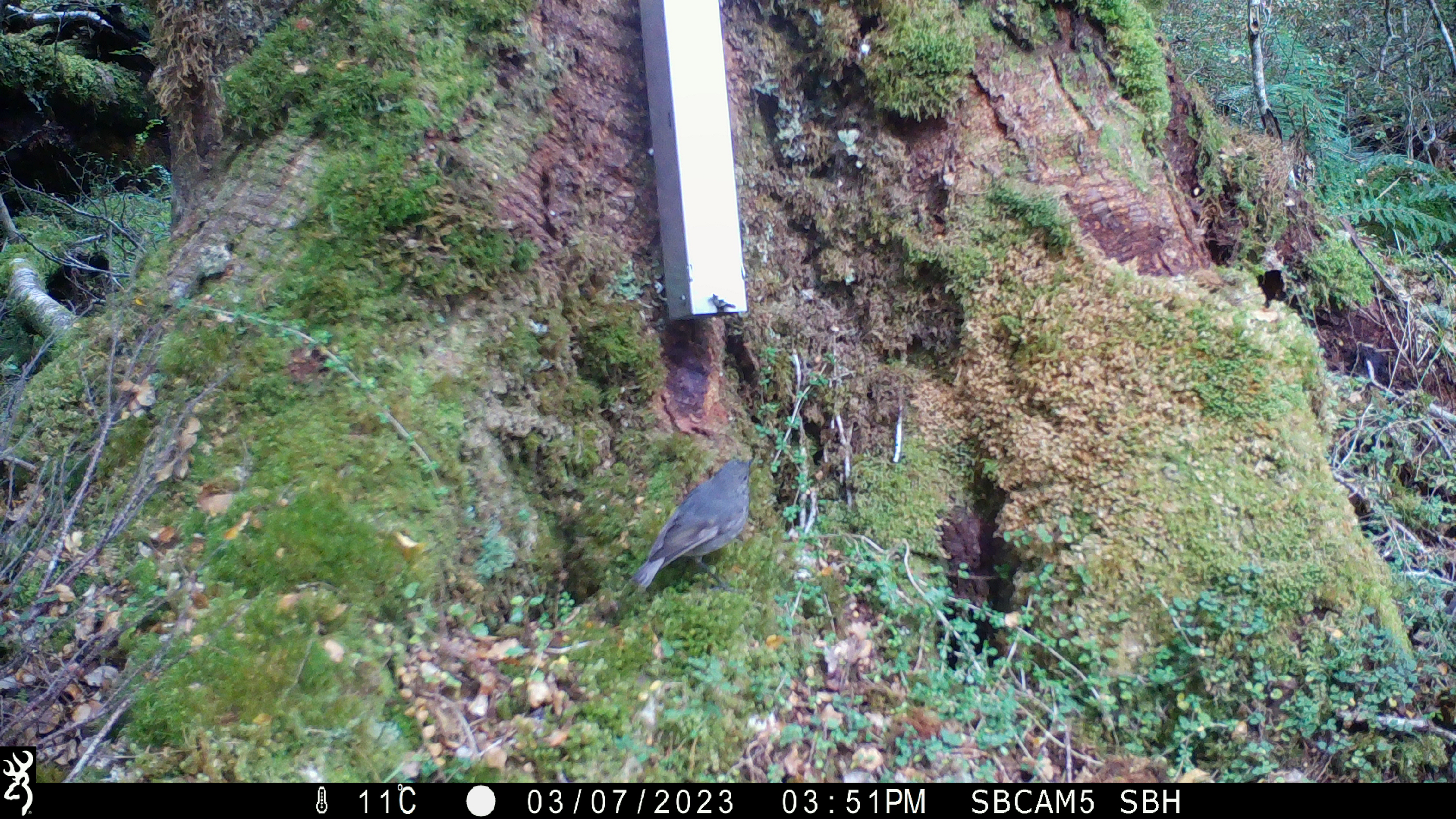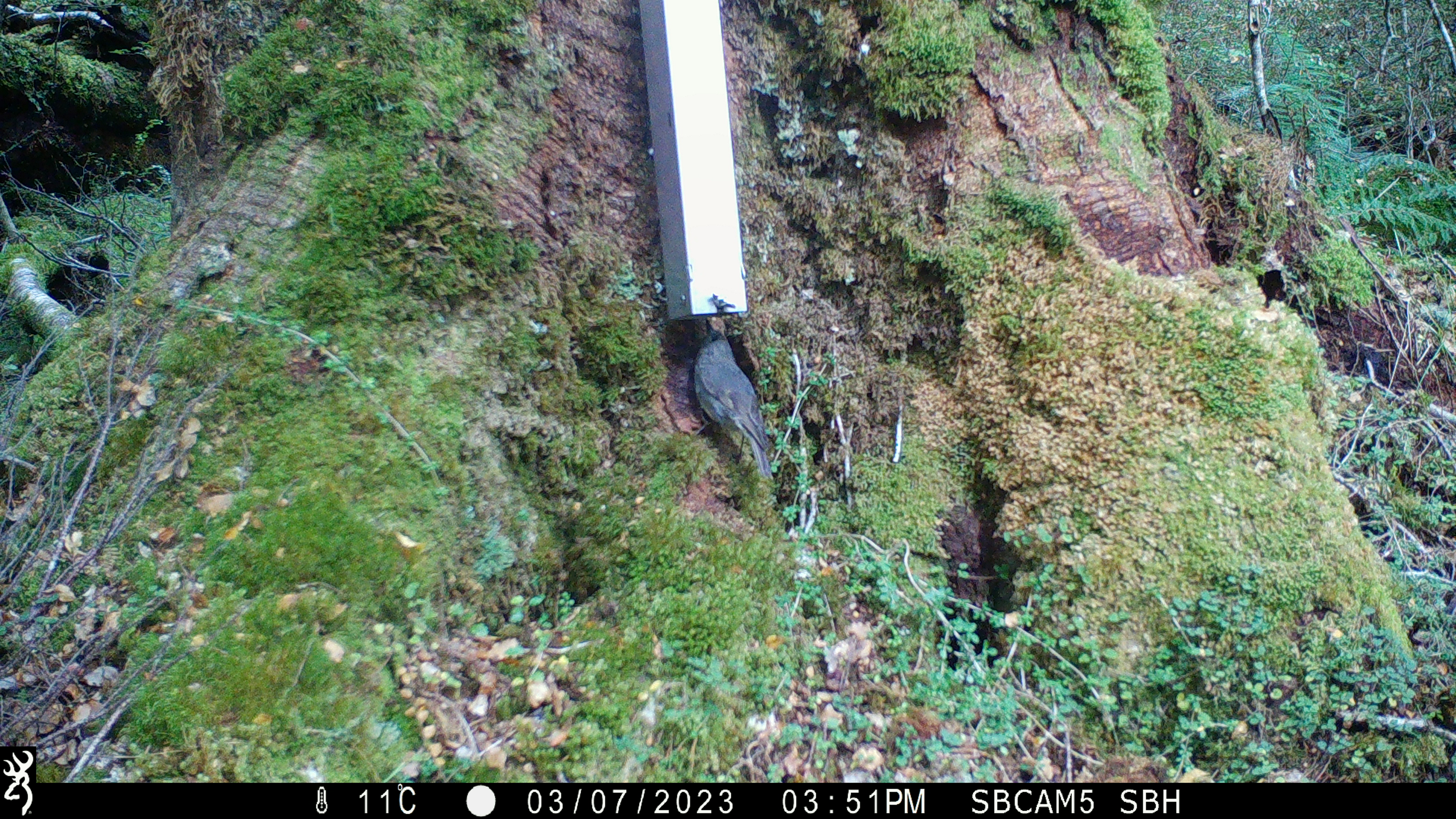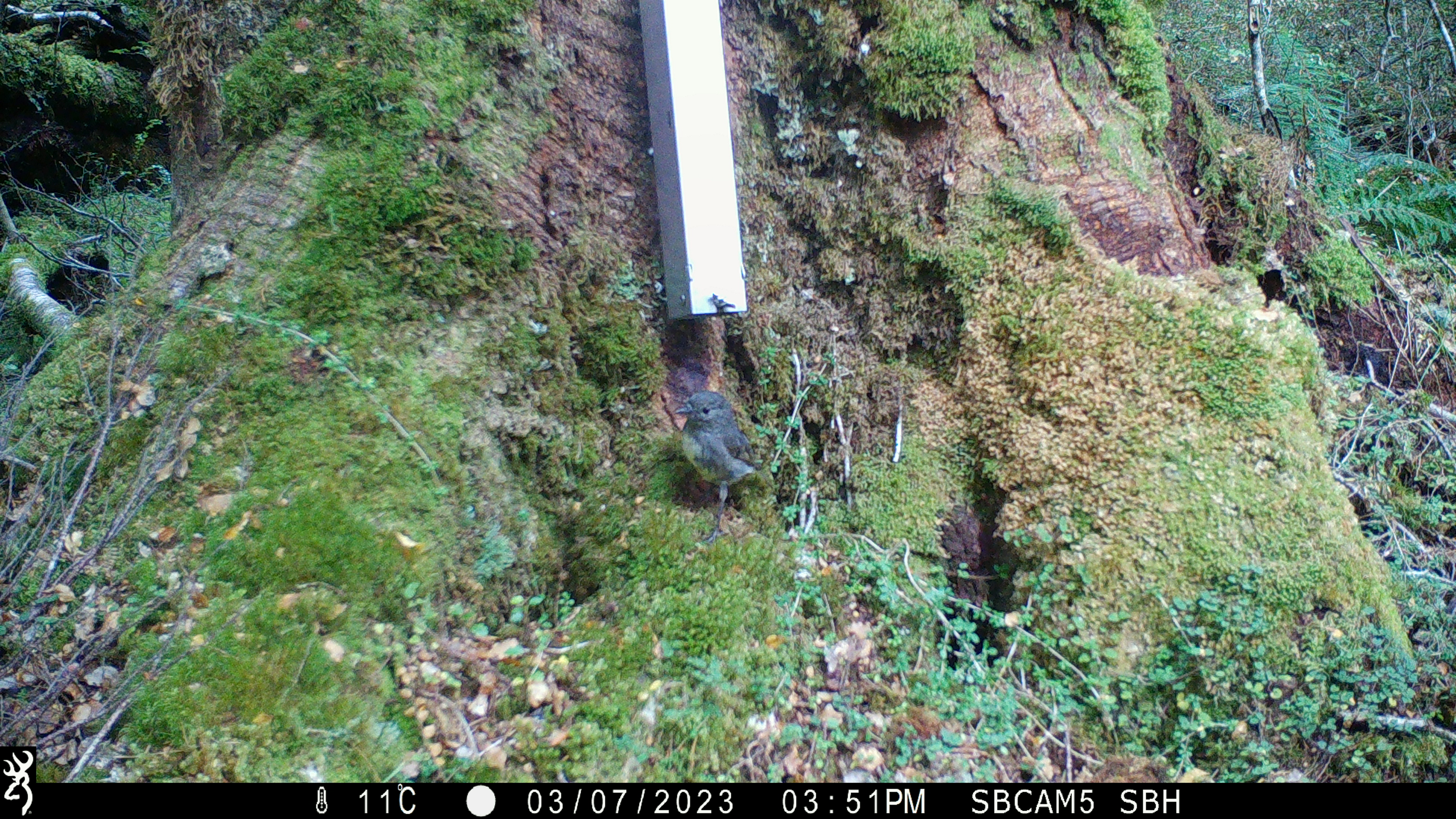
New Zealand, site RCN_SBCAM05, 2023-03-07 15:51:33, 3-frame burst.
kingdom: Animalia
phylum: Chordata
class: Aves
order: Passeriformes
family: Petroicidae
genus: Petroica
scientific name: Petroica australis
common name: new zealand robin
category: robin